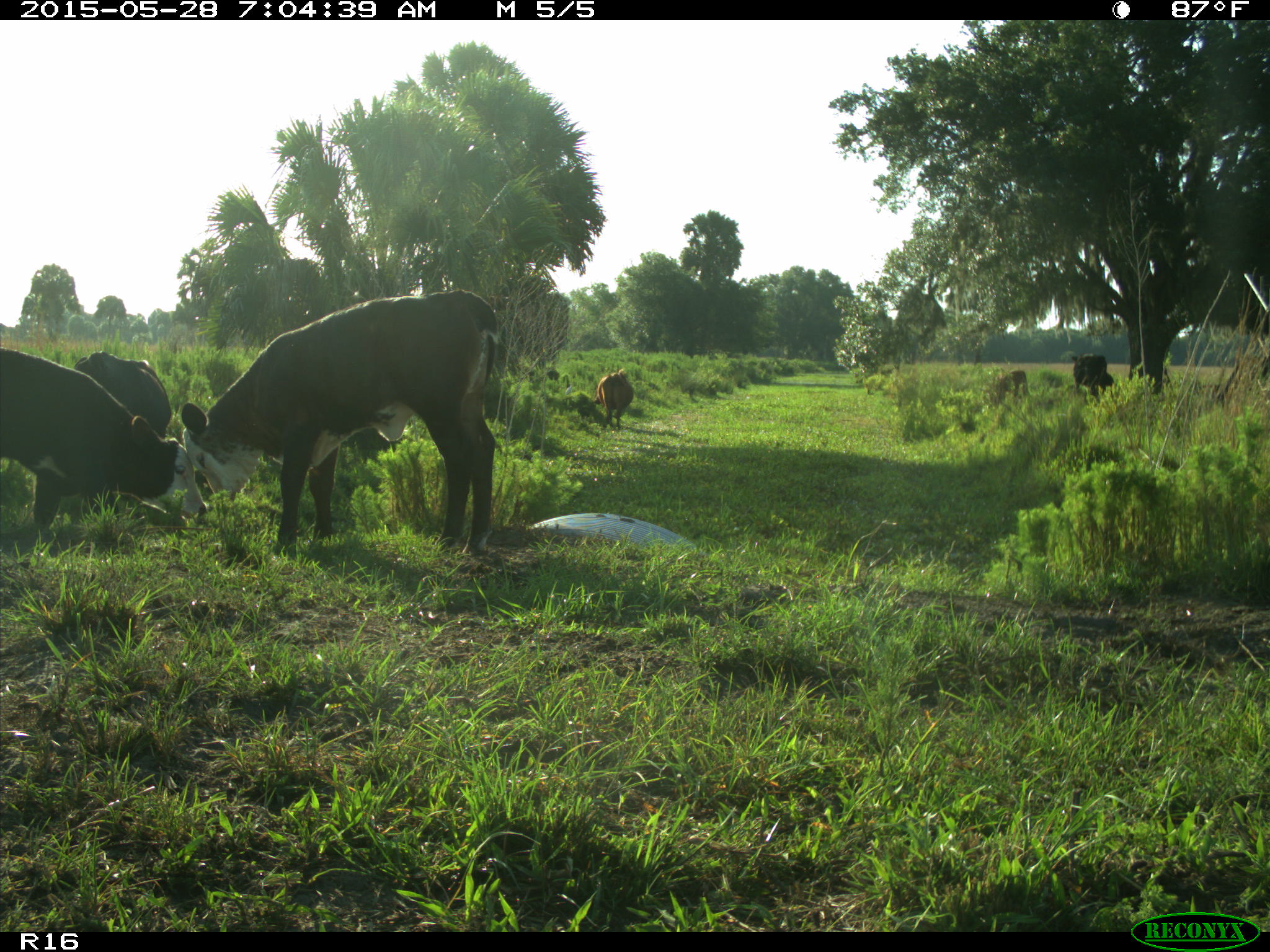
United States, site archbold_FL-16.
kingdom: Animalia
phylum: Chordata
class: Mammalia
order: Artiodactyla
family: Bovidae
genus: Bos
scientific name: Bos taurus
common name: domestic cow